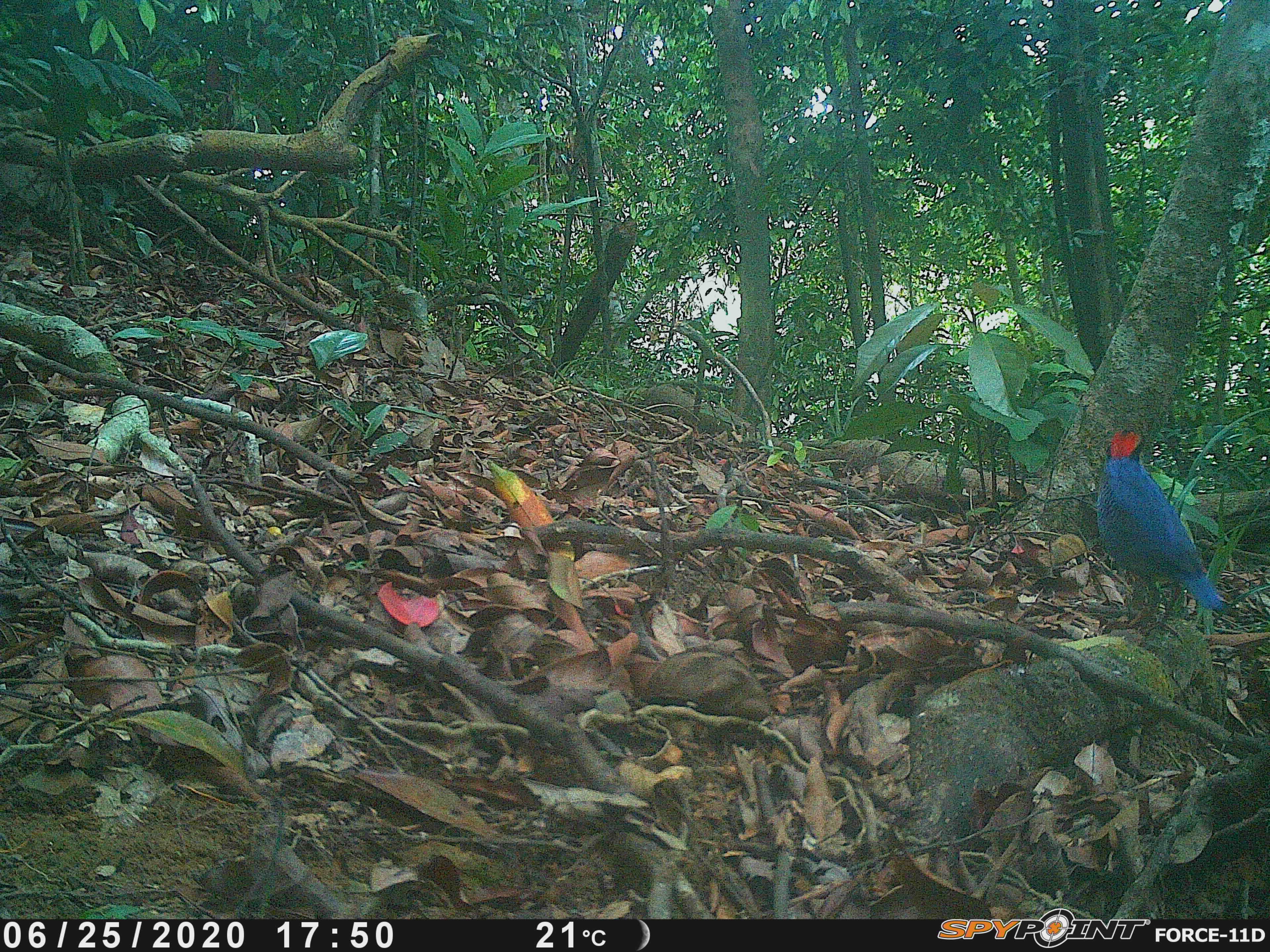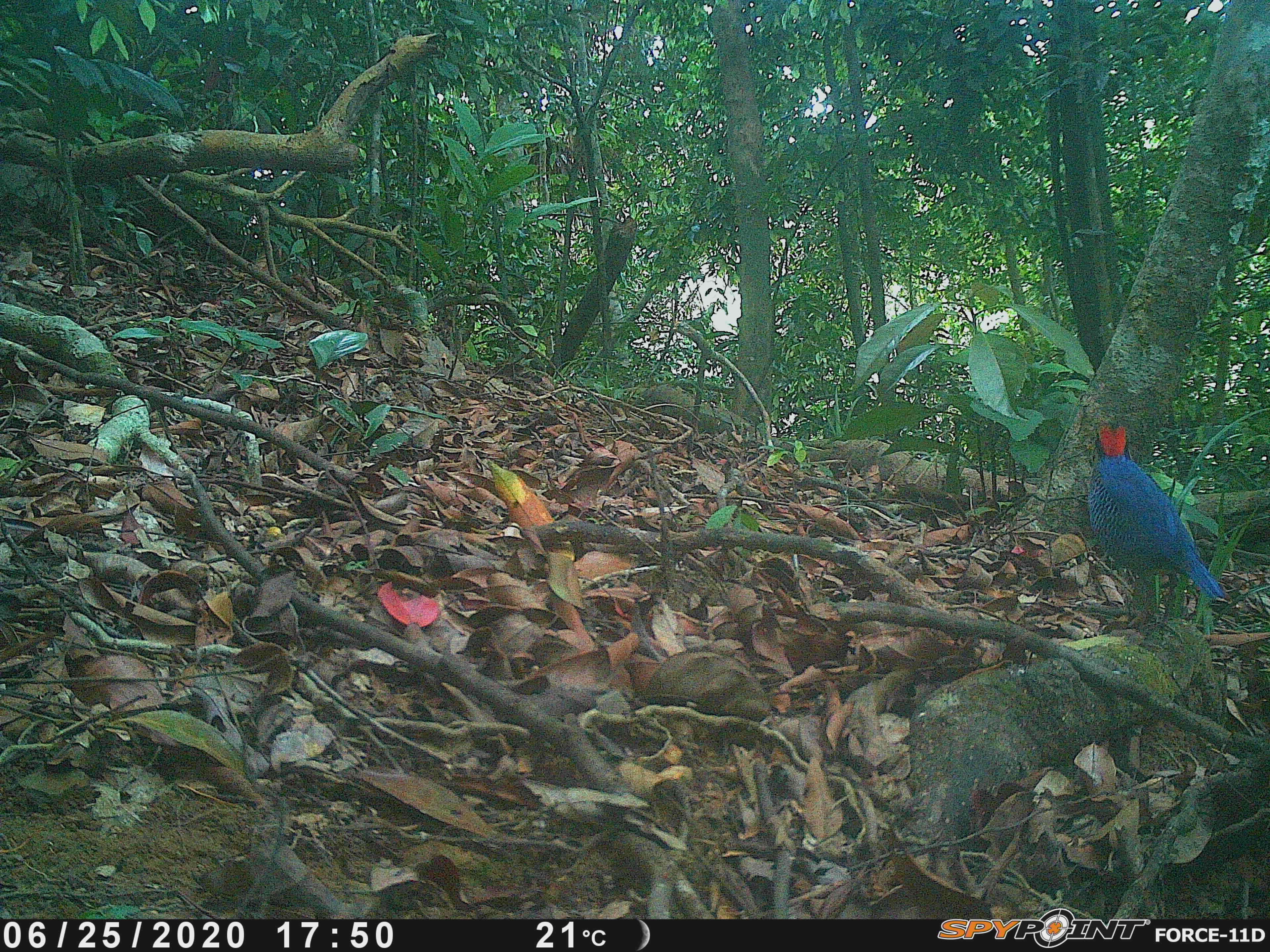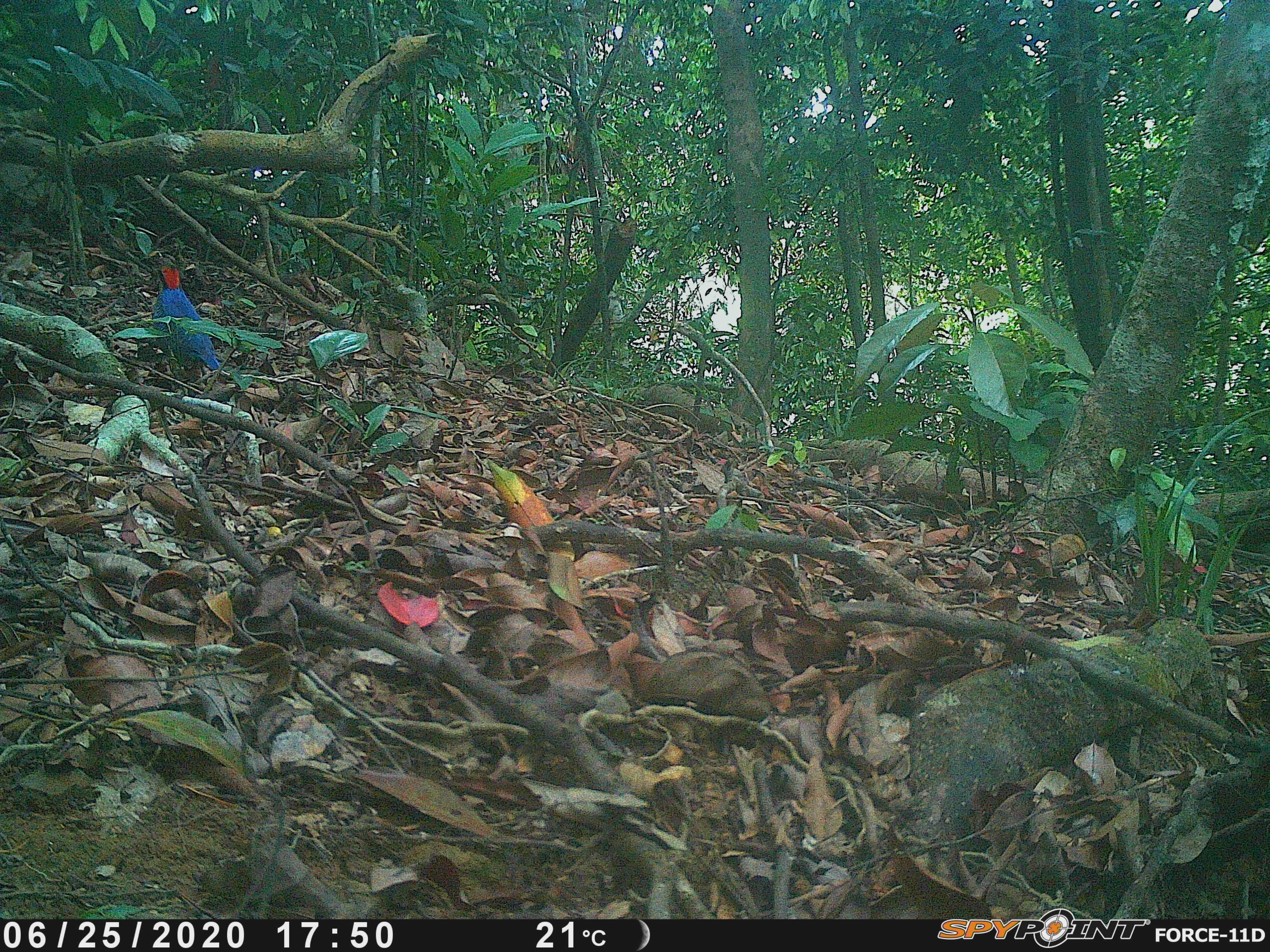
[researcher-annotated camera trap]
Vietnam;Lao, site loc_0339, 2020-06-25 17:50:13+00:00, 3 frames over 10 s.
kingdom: Animalia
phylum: Chordata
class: Aves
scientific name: Aves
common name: bird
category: unidentified bird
Unidentified bird (bird) (Aves). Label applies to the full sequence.